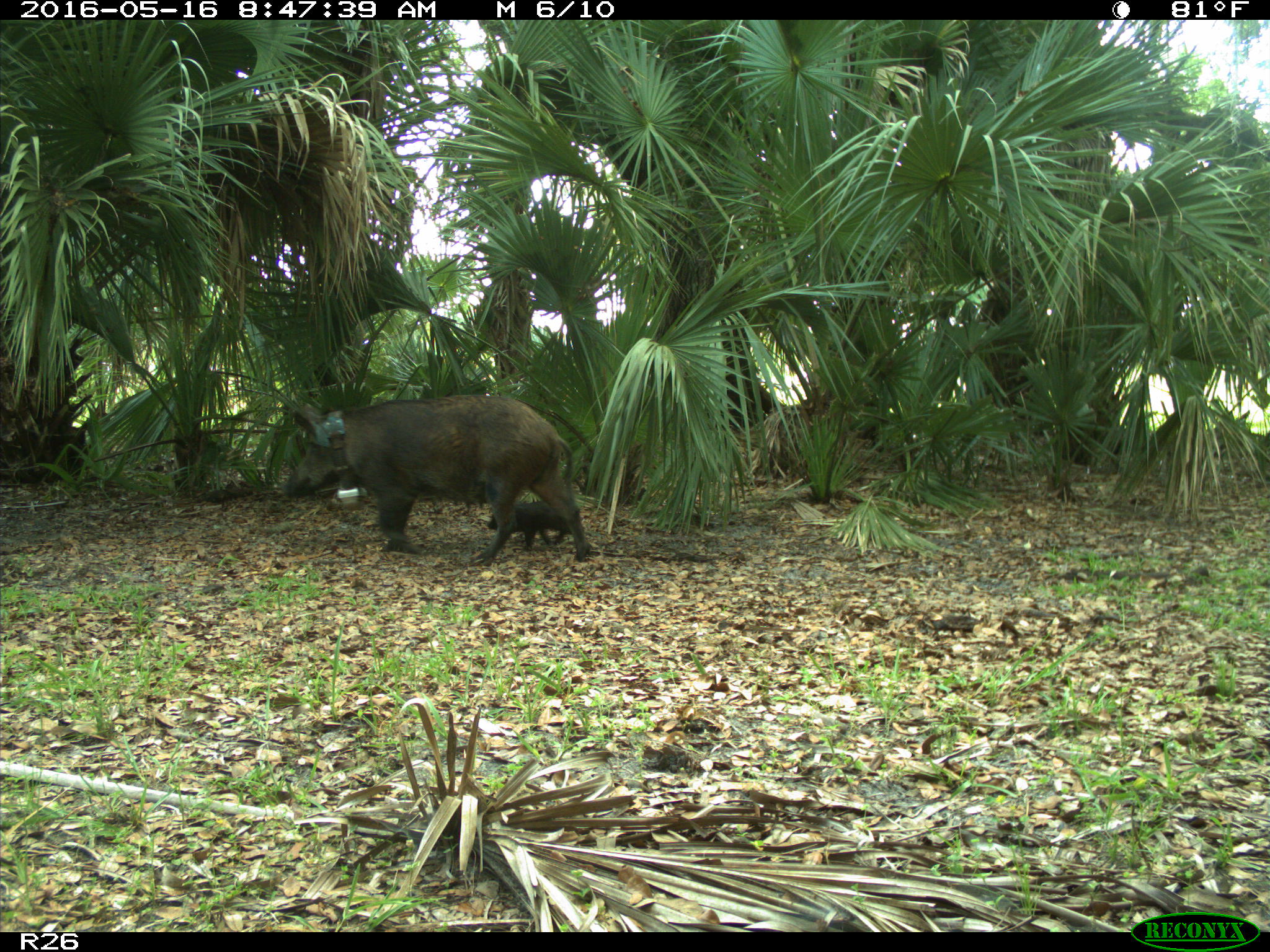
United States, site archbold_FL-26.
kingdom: Animalia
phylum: Chordata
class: Mammalia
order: Artiodactyla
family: Suidae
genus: Sus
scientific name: Sus scrofa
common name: wild boar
Sus scrofa (wild boar).